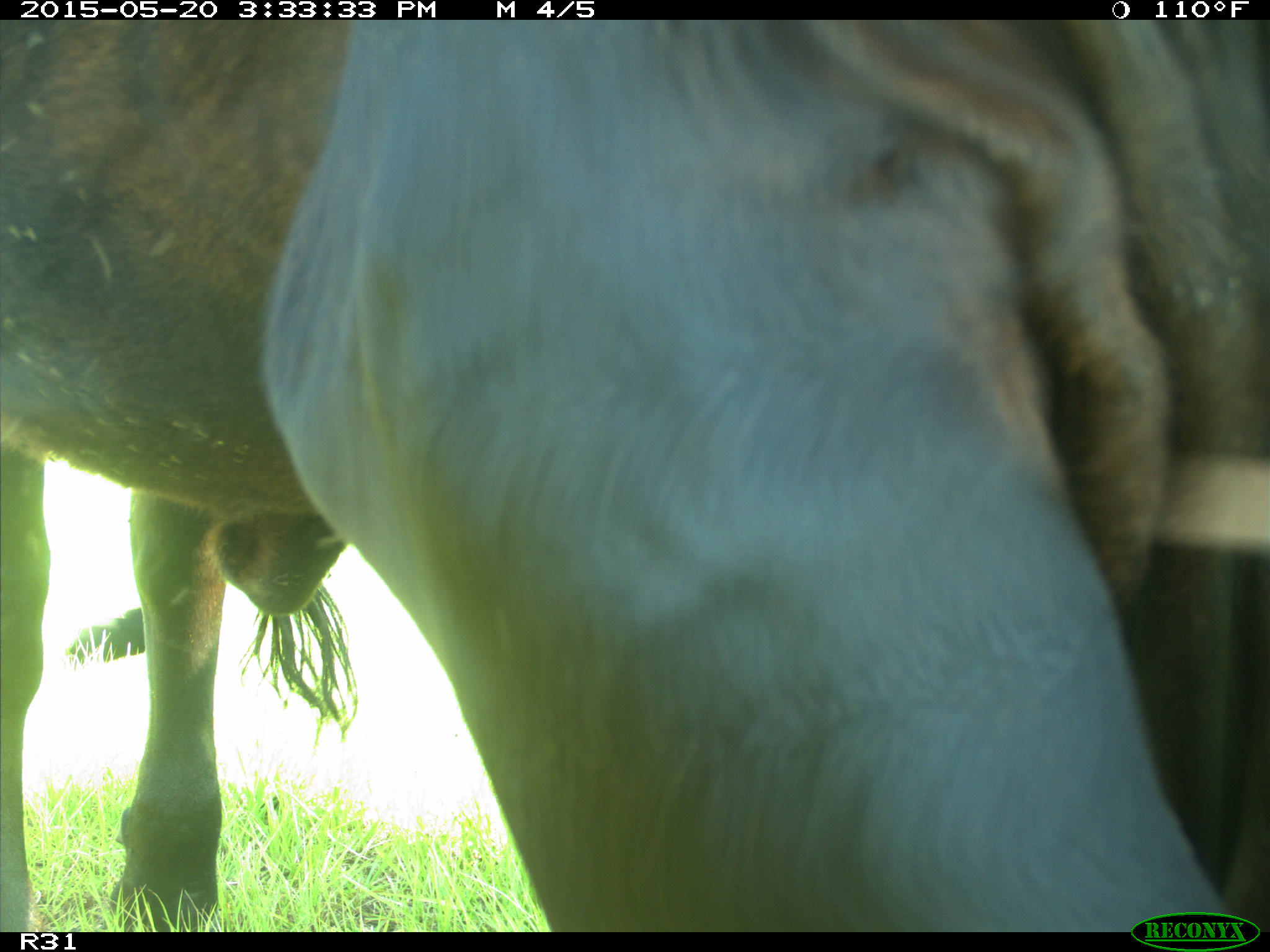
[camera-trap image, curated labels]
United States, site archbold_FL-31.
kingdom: Animalia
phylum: Chordata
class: Mammalia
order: Artiodactyla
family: Bovidae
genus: Bos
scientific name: Bos taurus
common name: domestic cow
Bos taurus (domestic cow).